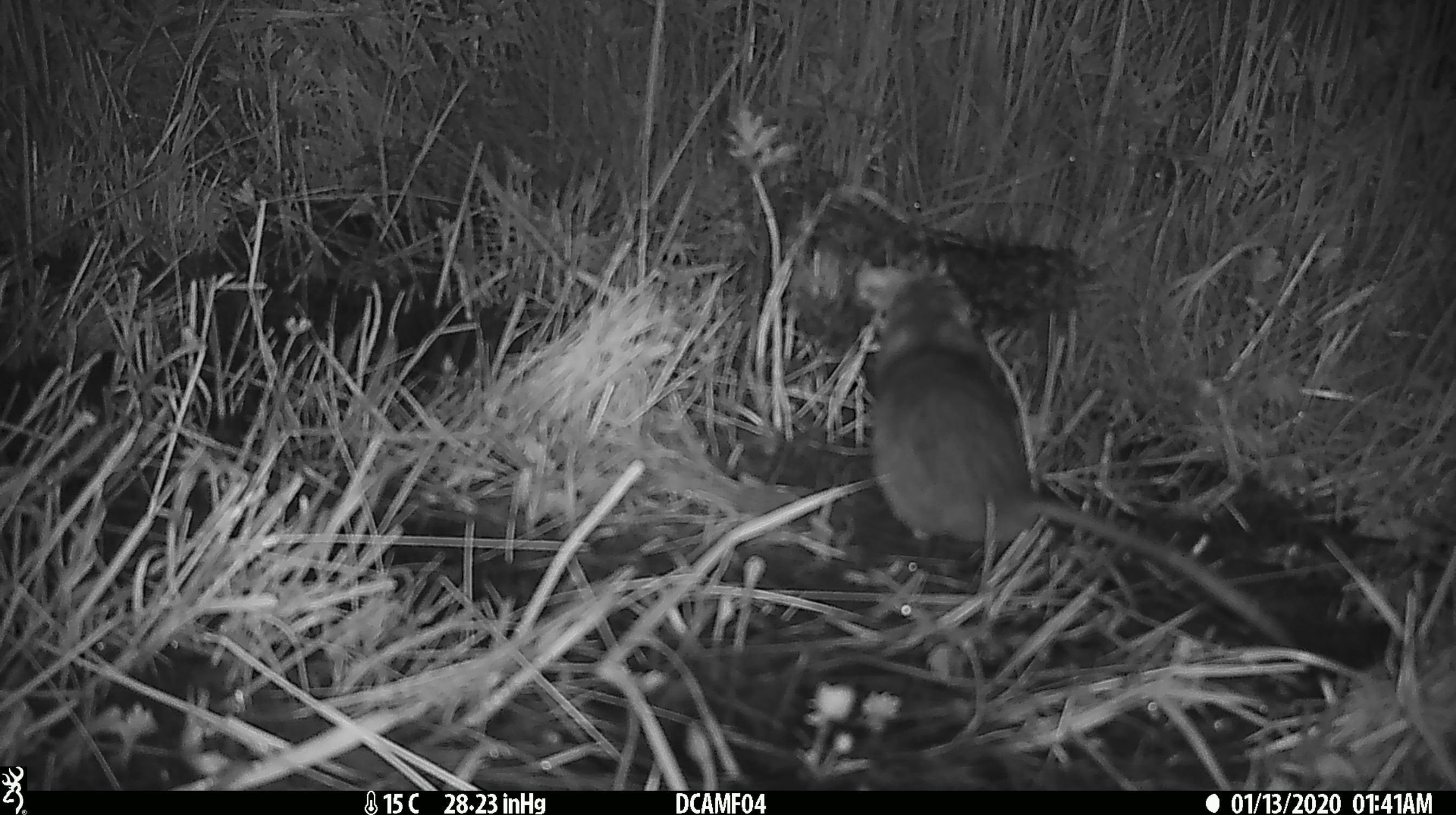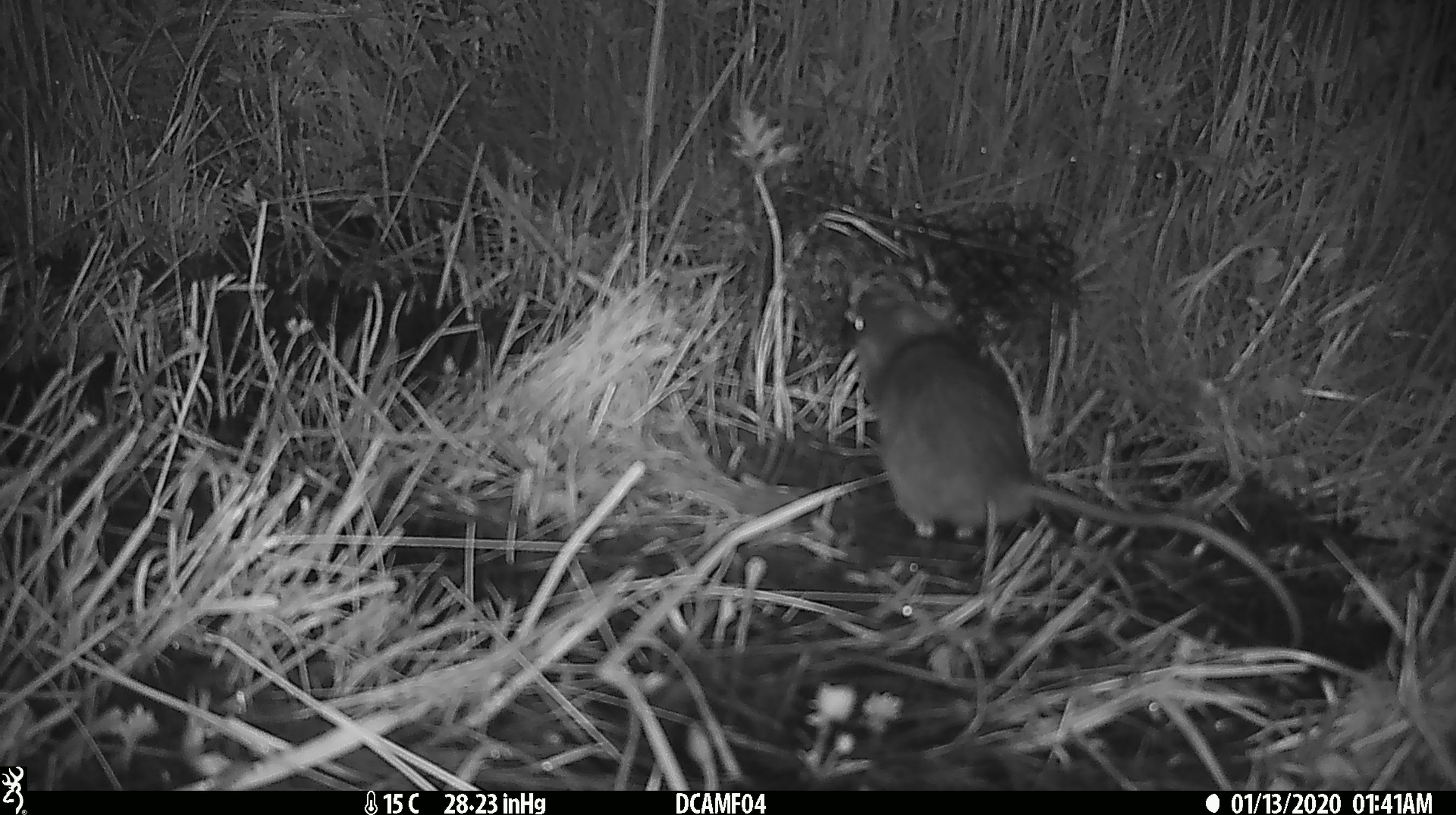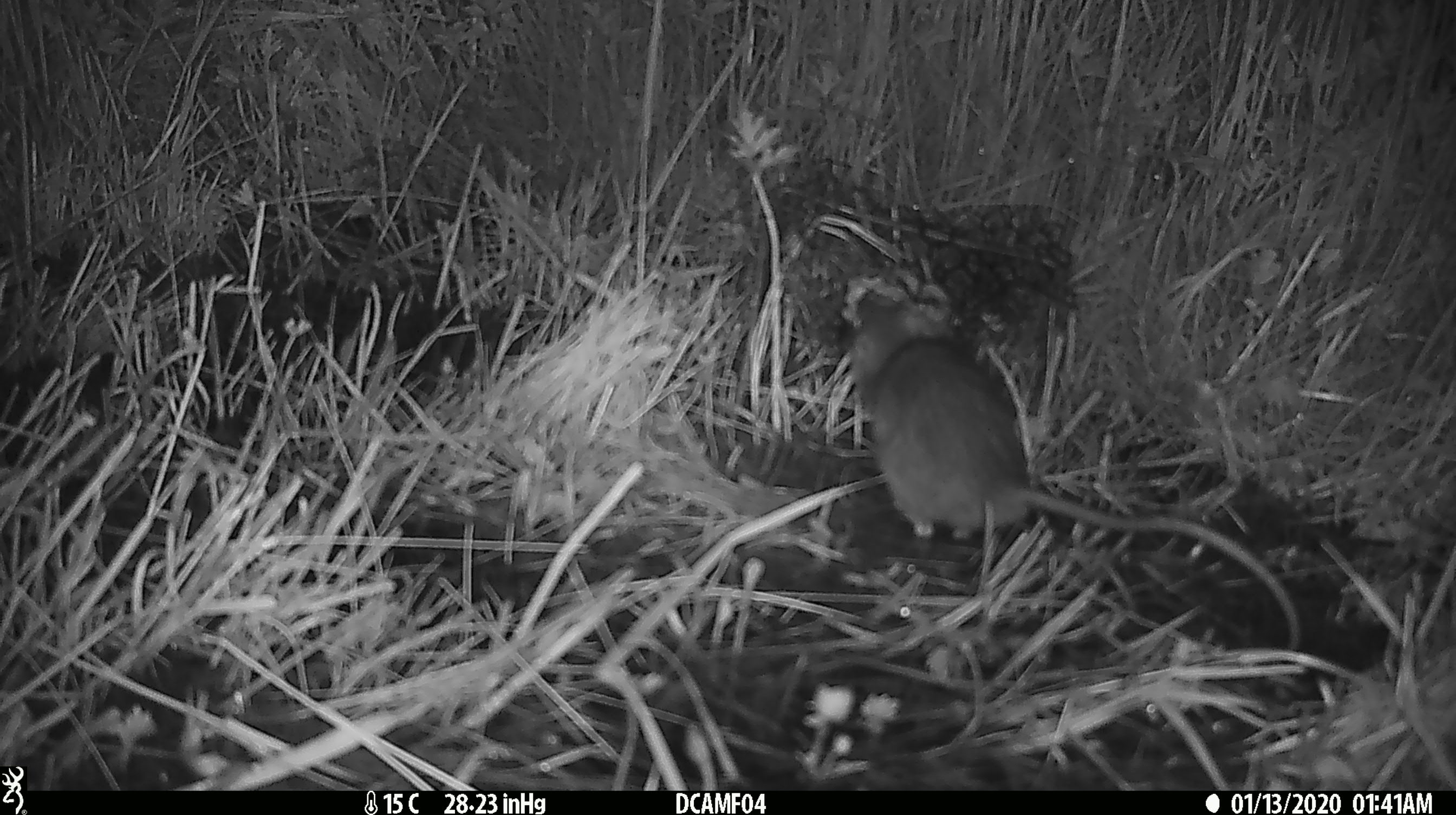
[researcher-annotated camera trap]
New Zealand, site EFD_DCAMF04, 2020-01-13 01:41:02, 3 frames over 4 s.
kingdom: Animalia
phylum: Chordata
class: Mammalia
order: Rodentia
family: Muridae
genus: Rattus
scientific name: Rattus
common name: rat